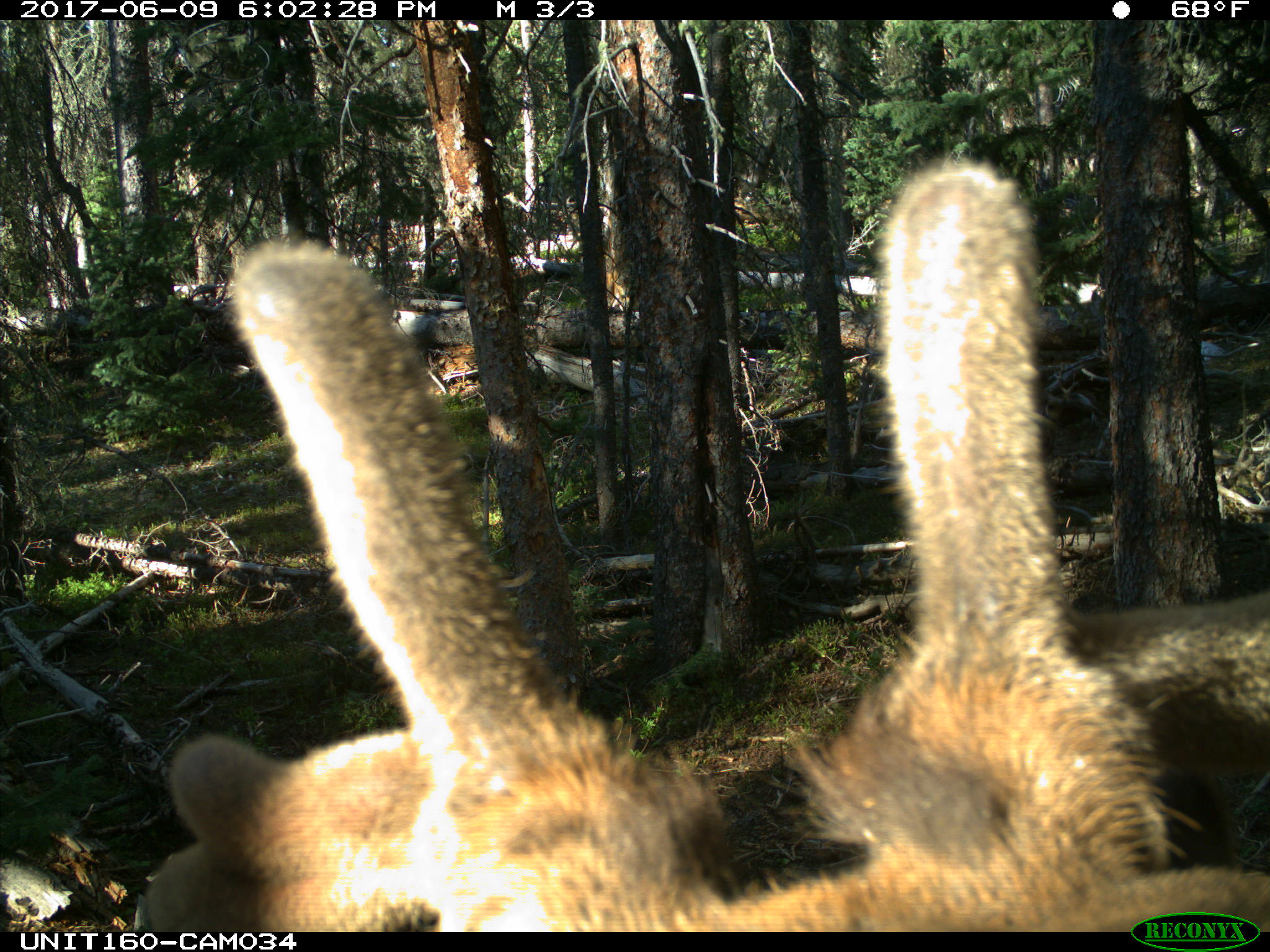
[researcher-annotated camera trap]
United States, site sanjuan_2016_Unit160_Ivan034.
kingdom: Animalia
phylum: Chordata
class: Mammalia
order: Artiodactyla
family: Cervidae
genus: Cervus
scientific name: Cervus elaphus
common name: red deer